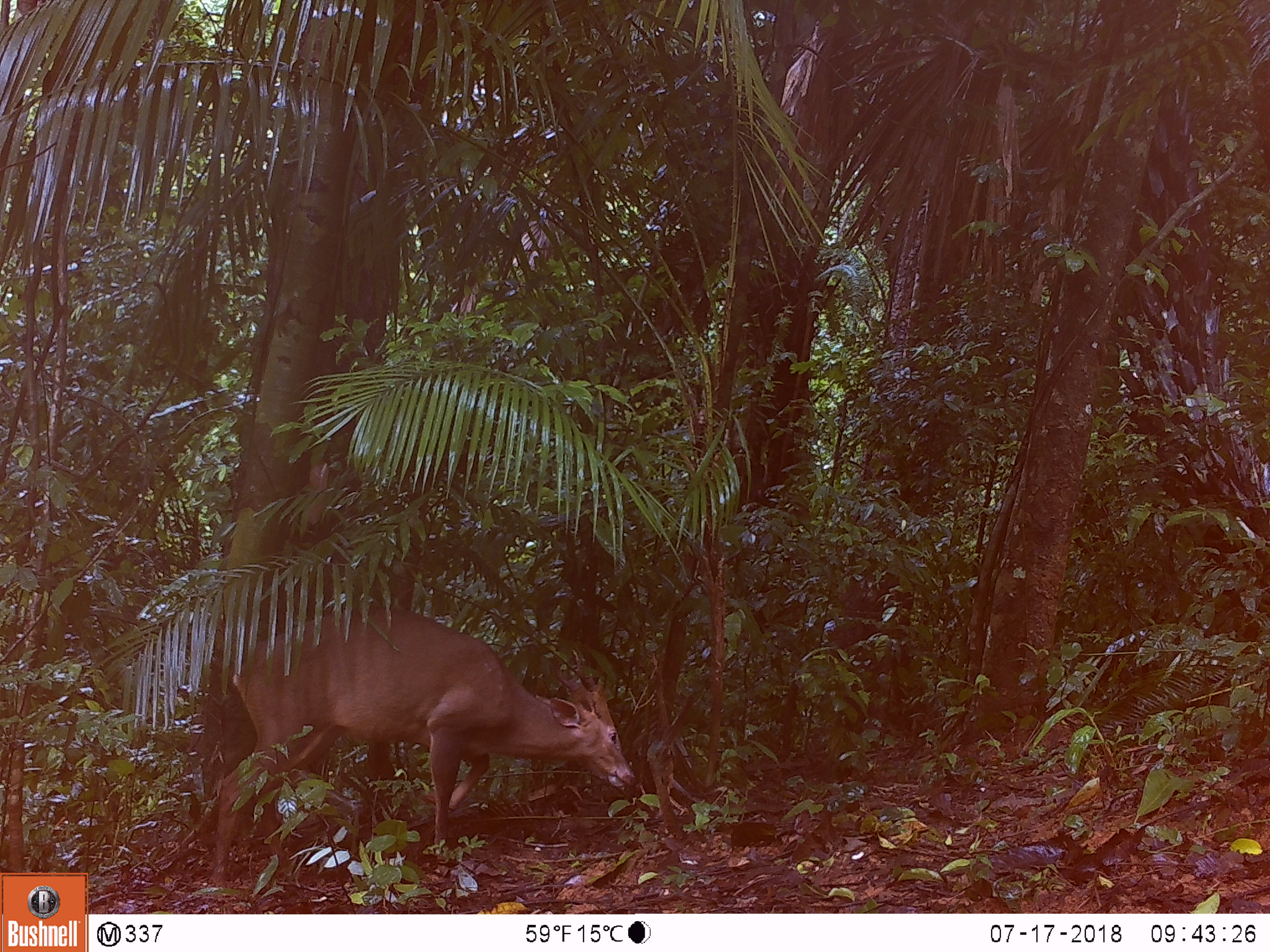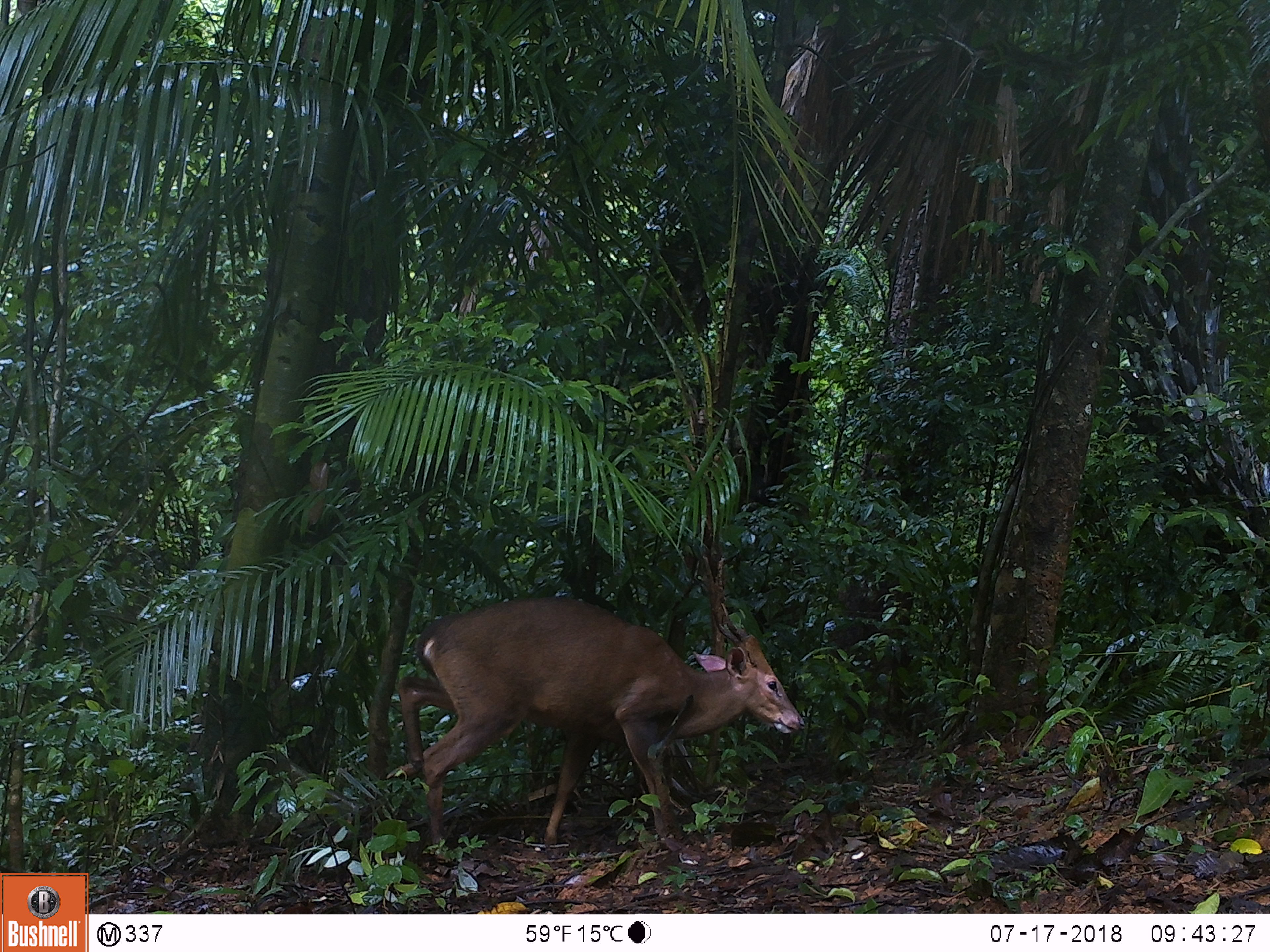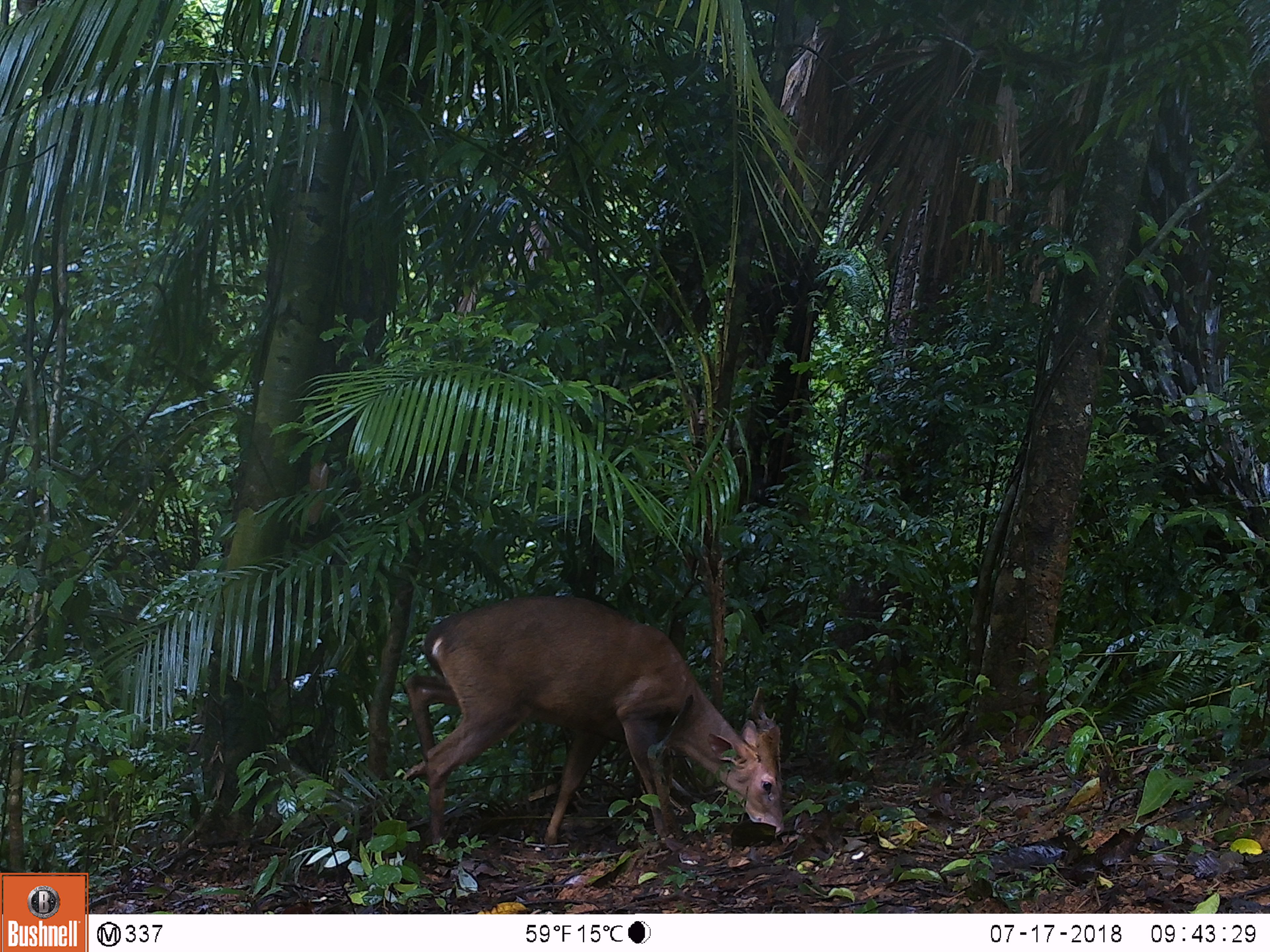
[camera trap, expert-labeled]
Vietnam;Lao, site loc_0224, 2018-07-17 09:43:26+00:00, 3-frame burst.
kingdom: Animalia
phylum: Chordata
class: Mammalia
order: Artiodactyla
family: Cervidae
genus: Muntiacus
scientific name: Muntiacus vuquangensis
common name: large-antlered muntjac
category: large antlered muntjac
Large antlered muntjac (large-antlered muntjac) (Muntiacus vuquangensis). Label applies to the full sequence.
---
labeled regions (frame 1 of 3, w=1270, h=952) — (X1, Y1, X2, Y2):
large antlered muntjac: (211, 605, 636, 879)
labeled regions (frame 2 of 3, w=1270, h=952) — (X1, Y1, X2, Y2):
large antlered muntjac: (387, 593, 806, 848)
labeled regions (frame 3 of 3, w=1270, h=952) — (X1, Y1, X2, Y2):
large antlered muntjac: (399, 592, 785, 854)